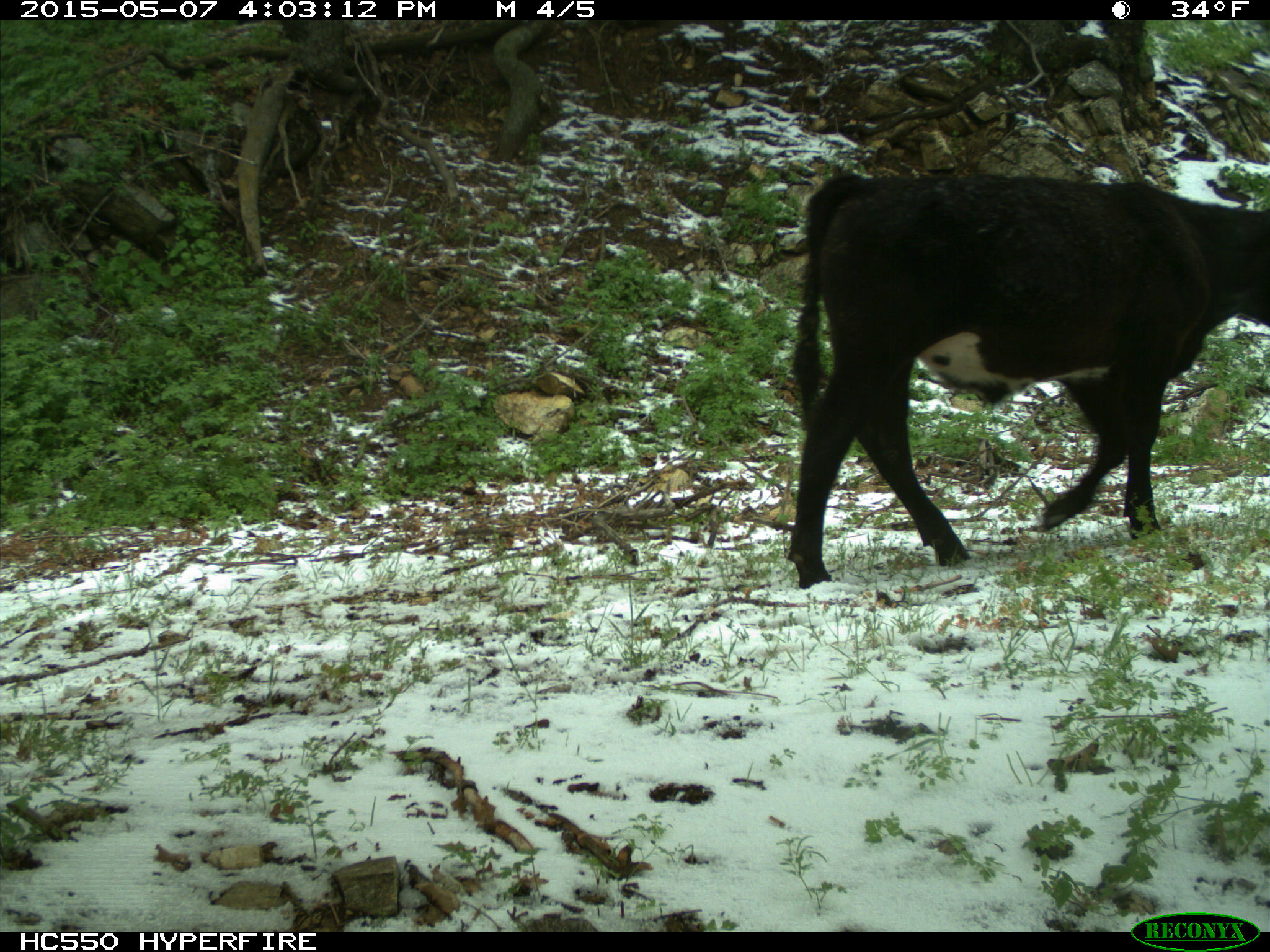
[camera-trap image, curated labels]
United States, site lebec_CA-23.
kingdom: Animalia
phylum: Chordata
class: Mammalia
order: Artiodactyla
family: Bovidae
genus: Bos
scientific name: Bos taurus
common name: domestic cow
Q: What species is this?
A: Bos taurus (domestic cow).